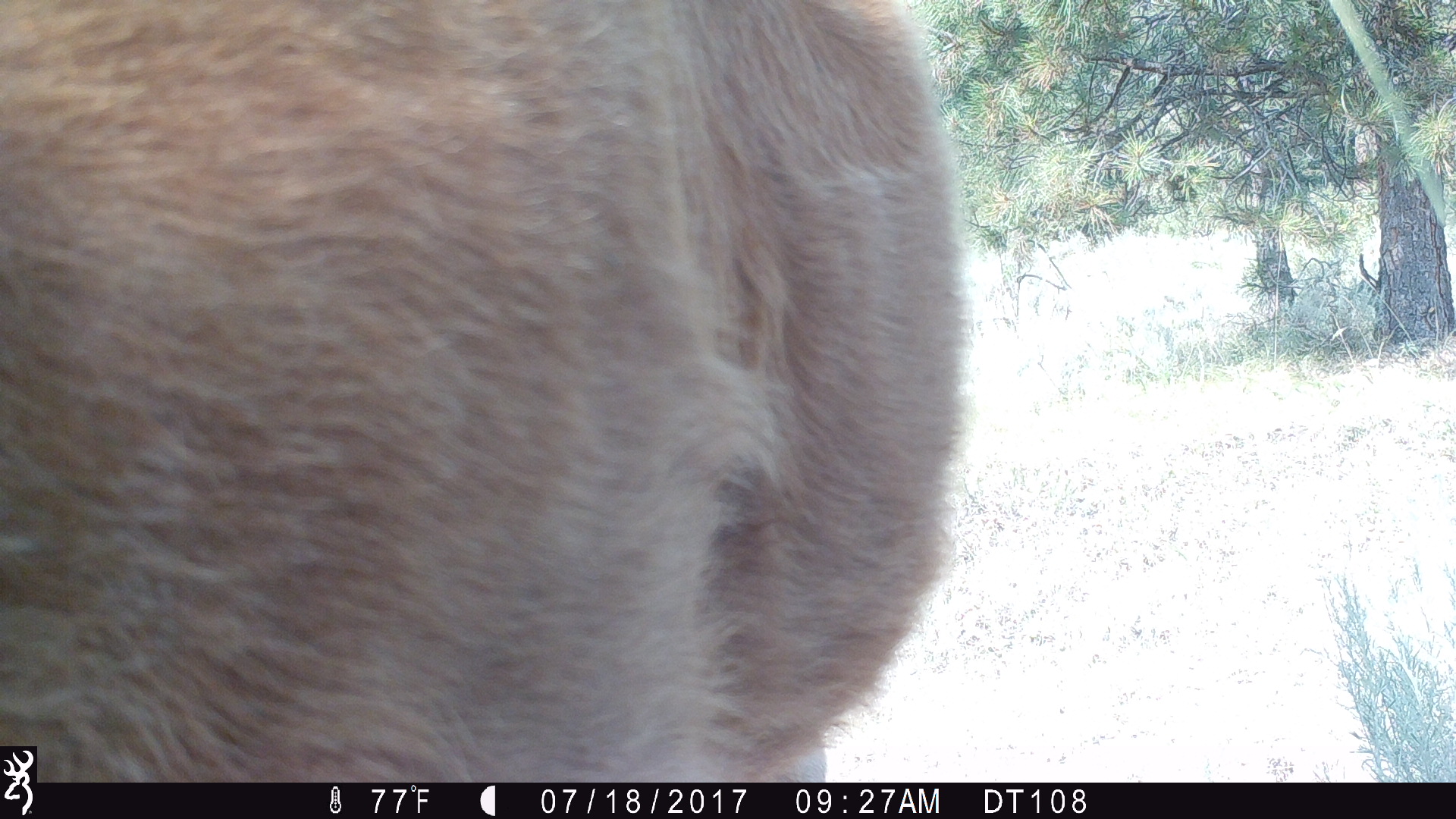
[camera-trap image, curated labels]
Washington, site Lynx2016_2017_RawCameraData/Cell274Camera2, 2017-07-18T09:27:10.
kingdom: Animalia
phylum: Chordata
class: Mammalia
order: Artiodactyla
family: Bovidae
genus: Bos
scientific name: Bos taurus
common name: domestic cattle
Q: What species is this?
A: Domestic cattle (Bos taurus).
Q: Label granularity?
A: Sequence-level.